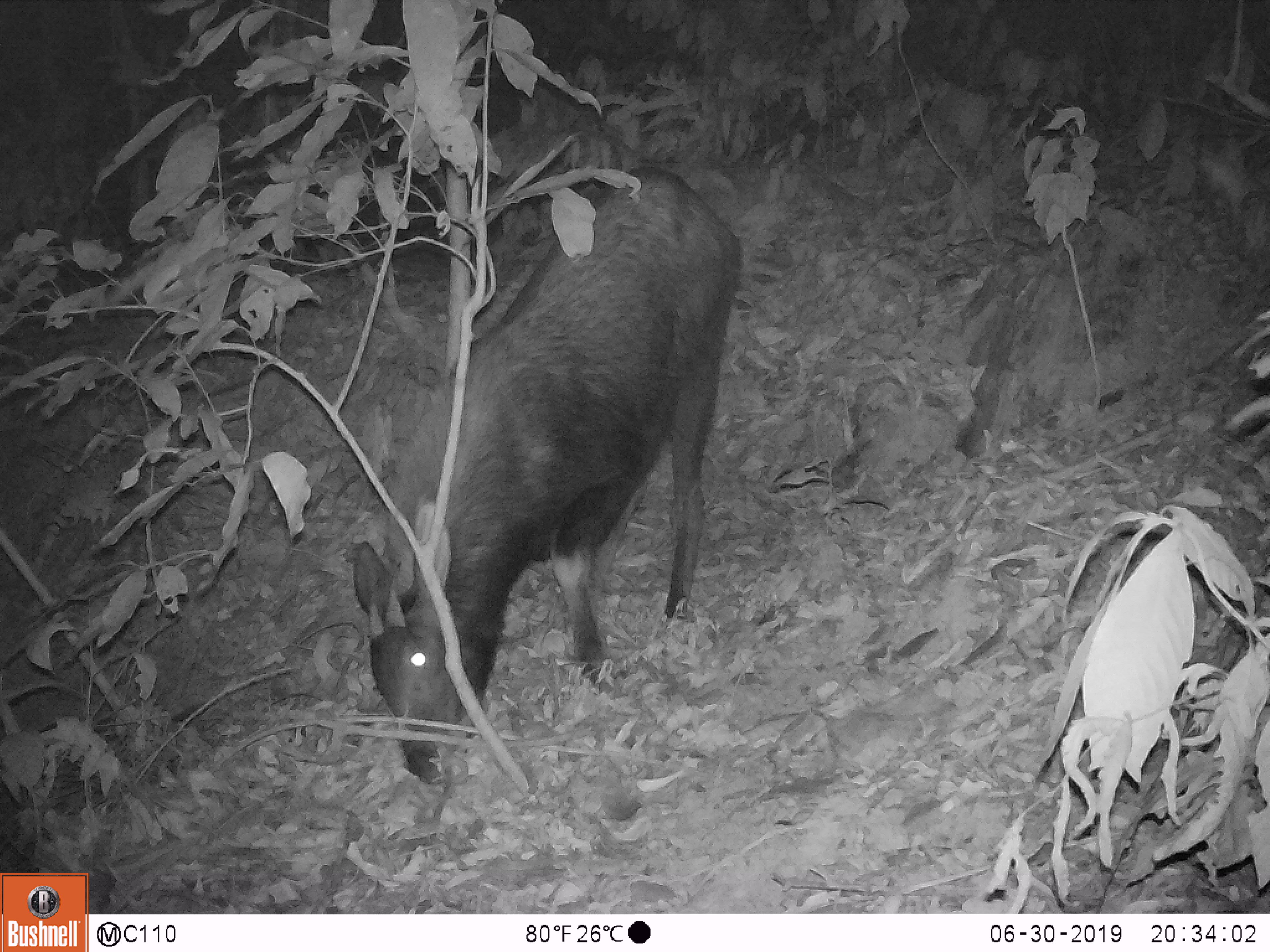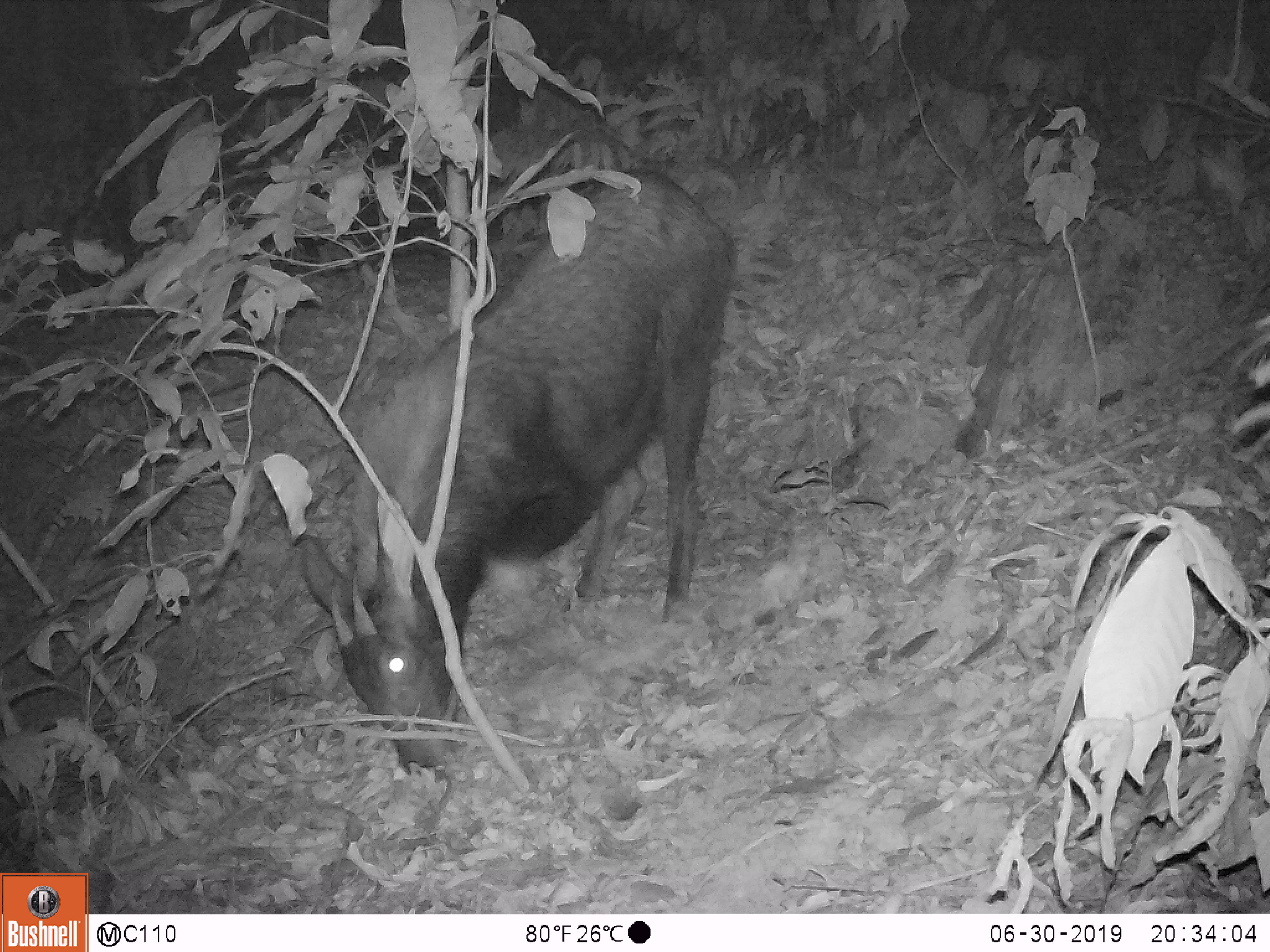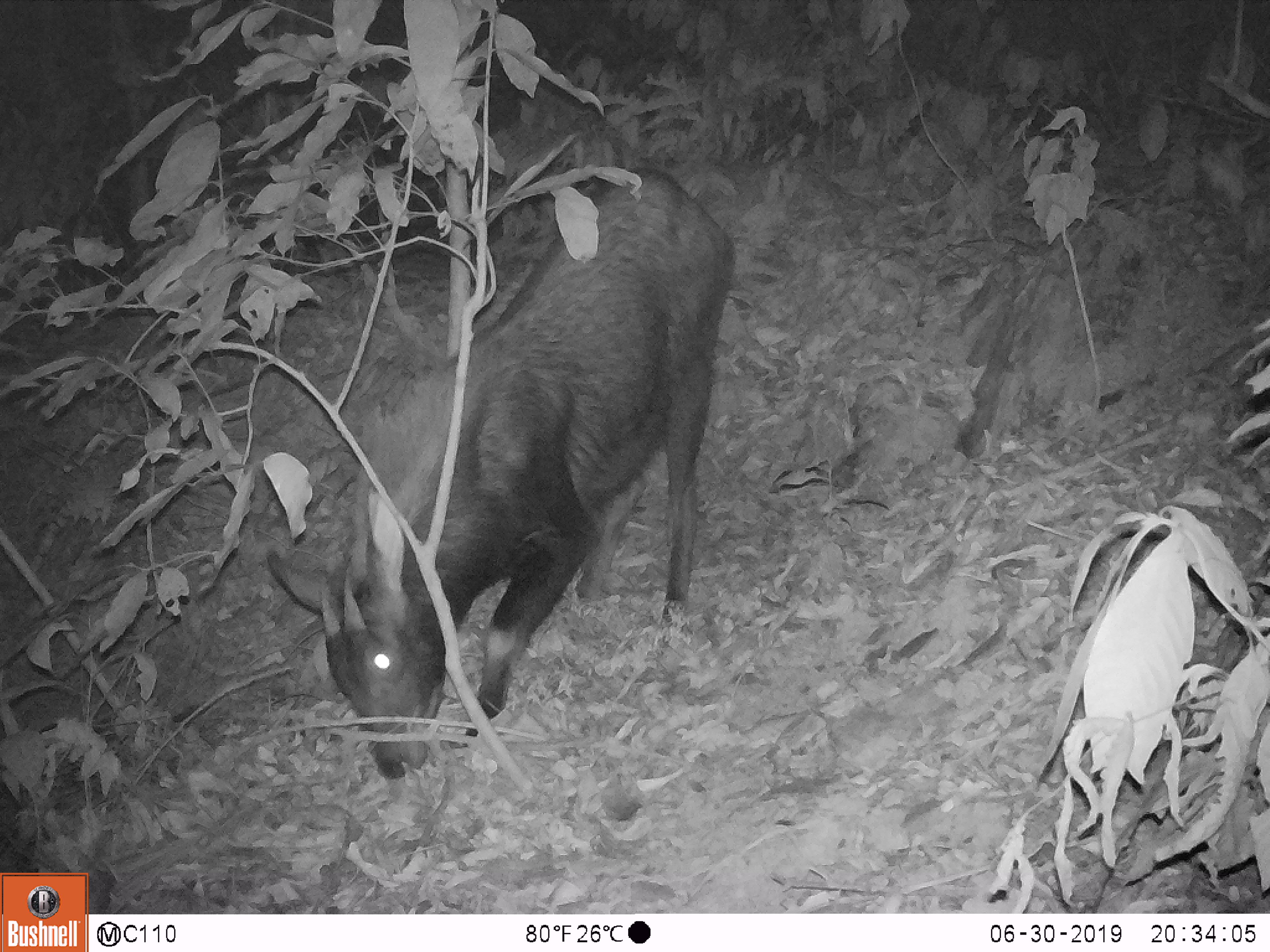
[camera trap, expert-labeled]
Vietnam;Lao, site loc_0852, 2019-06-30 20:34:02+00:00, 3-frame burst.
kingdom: Animalia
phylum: Chordata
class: Mammalia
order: Artiodactyla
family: Bovidae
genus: Capricornis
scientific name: Capricornis sumatraensis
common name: chinese serow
Chinese serow (Capricornis sumatraensis). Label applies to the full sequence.